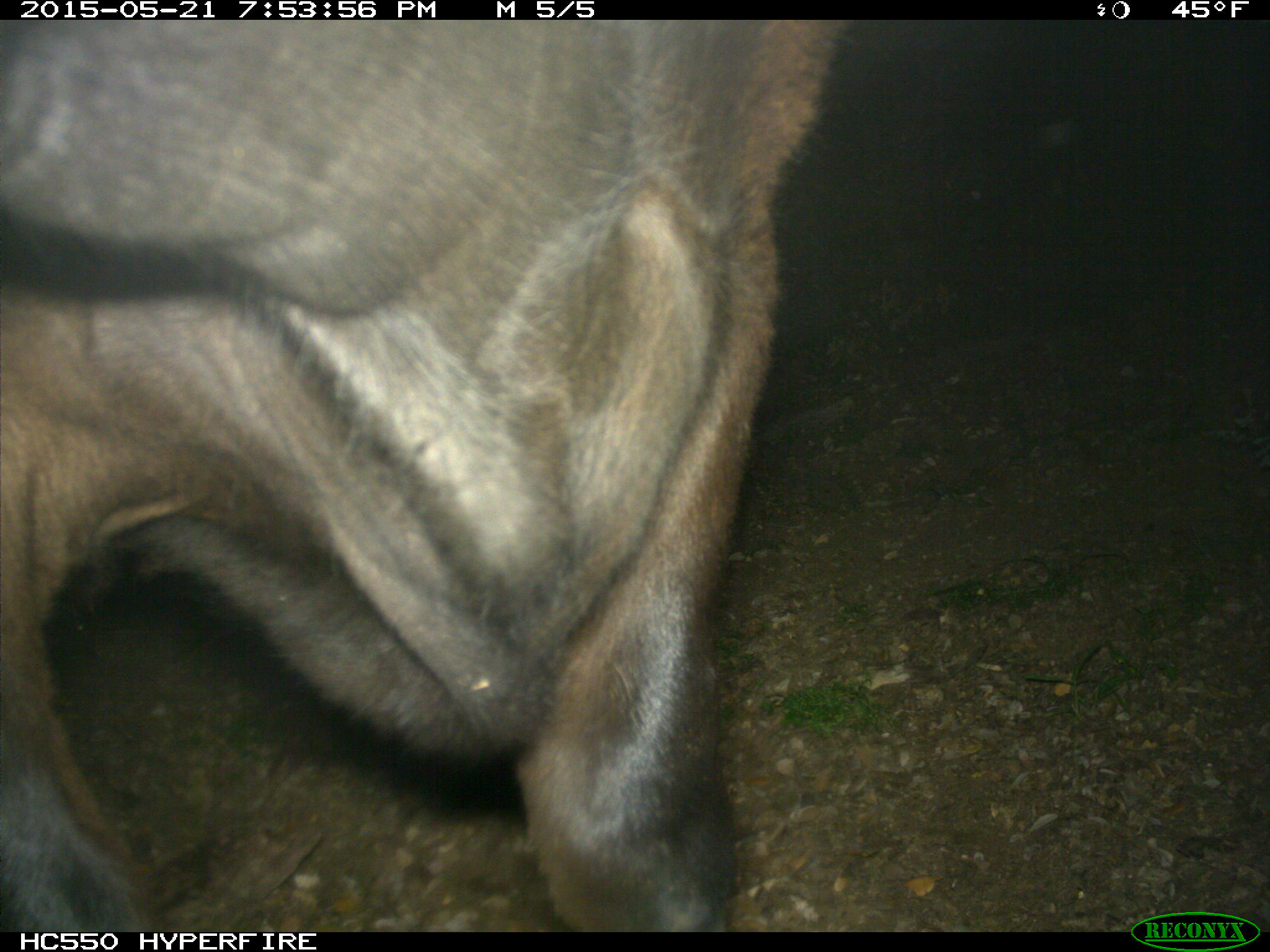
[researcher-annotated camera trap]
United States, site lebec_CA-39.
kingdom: Animalia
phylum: Chordata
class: Mammalia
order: Artiodactyla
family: Bovidae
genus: Bos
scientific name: Bos taurus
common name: domestic cow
Bos taurus (domestic cow).